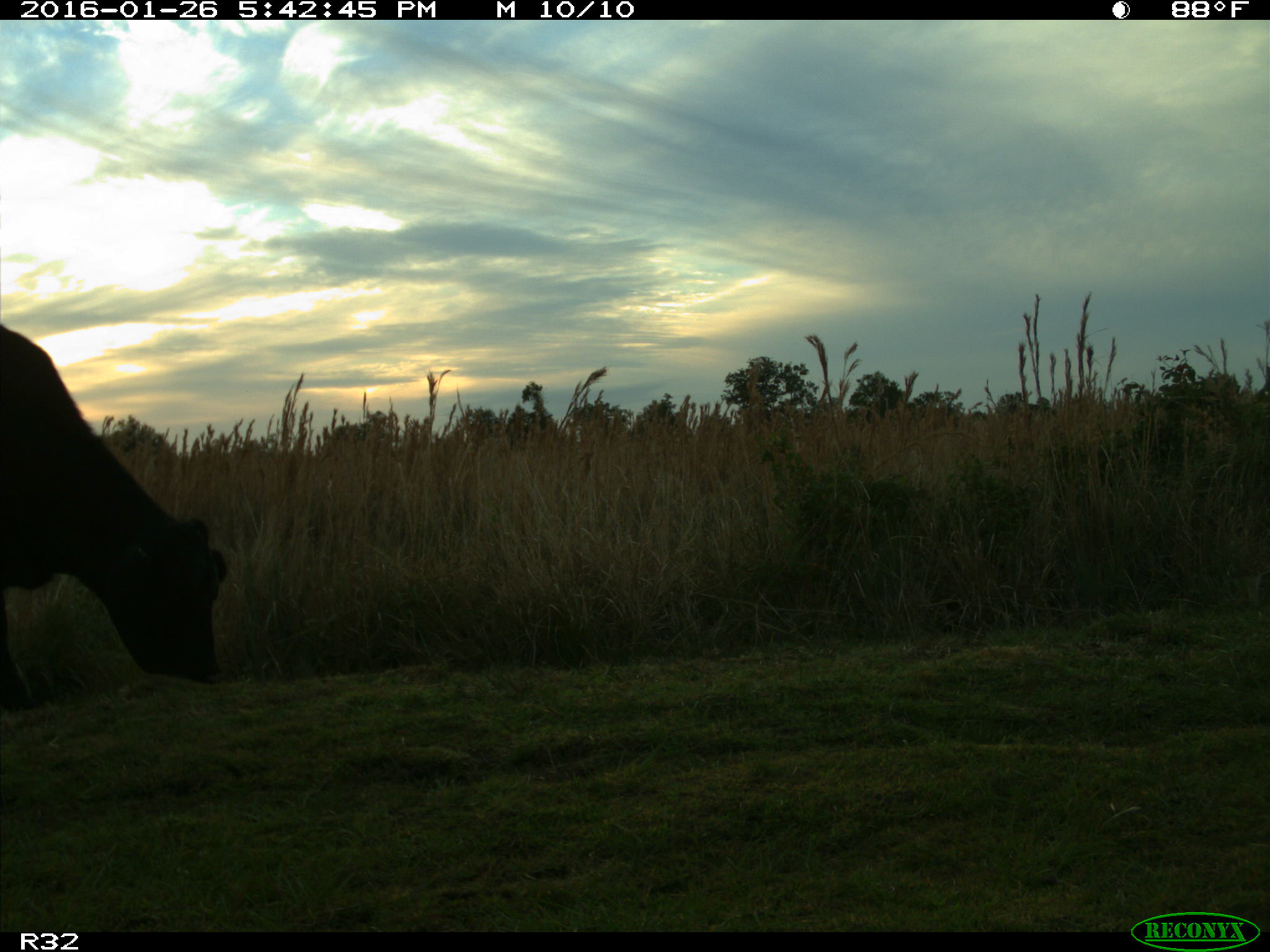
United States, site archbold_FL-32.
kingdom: Animalia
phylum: Chordata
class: Mammalia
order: Artiodactyla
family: Bovidae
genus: Bos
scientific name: Bos taurus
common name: domestic cow